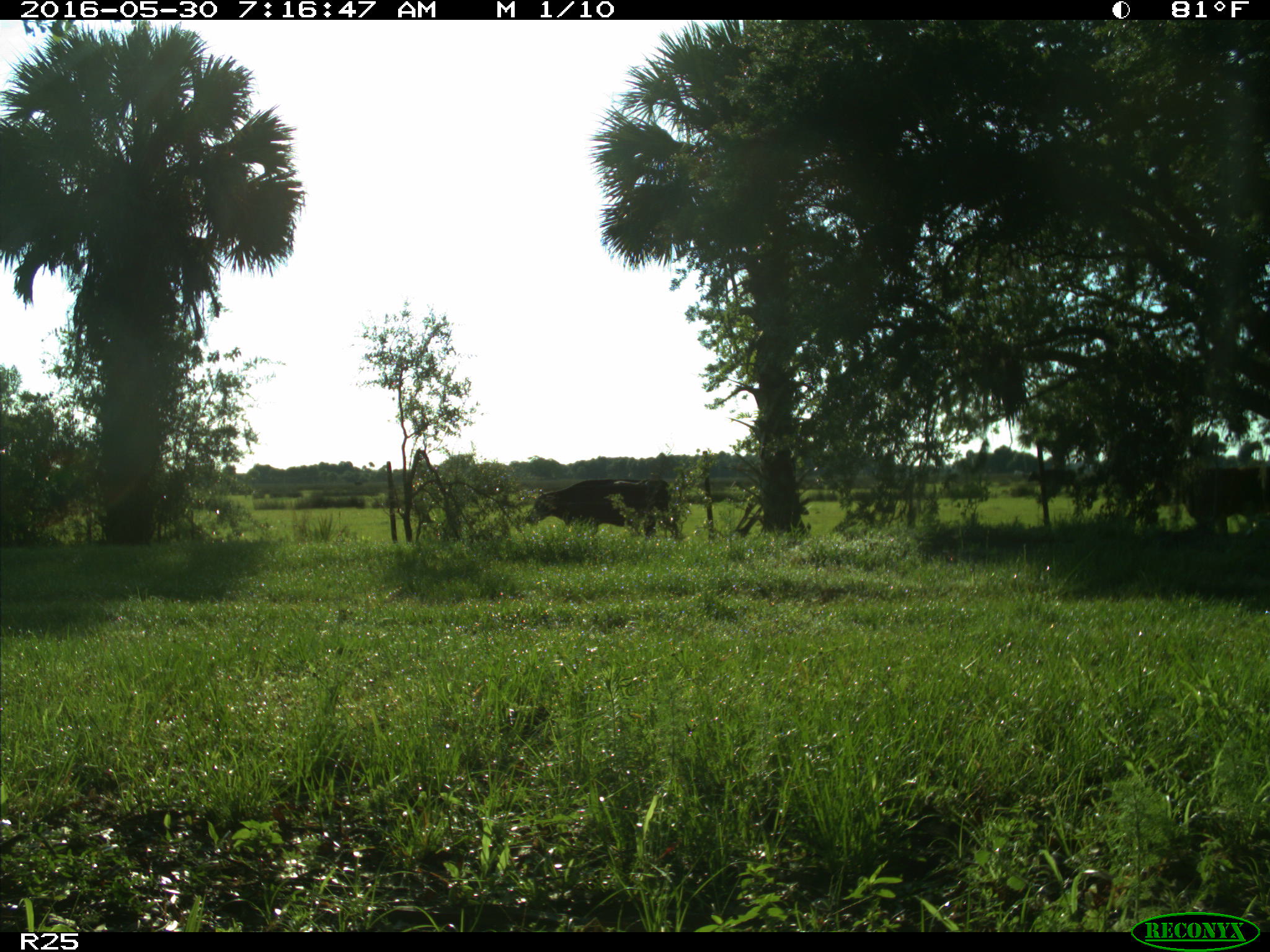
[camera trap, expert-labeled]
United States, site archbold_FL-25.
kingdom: Animalia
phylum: Chordata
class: Mammalia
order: Artiodactyla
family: Bovidae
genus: Bos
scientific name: Bos taurus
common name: domestic cow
Bos taurus (domestic cow).